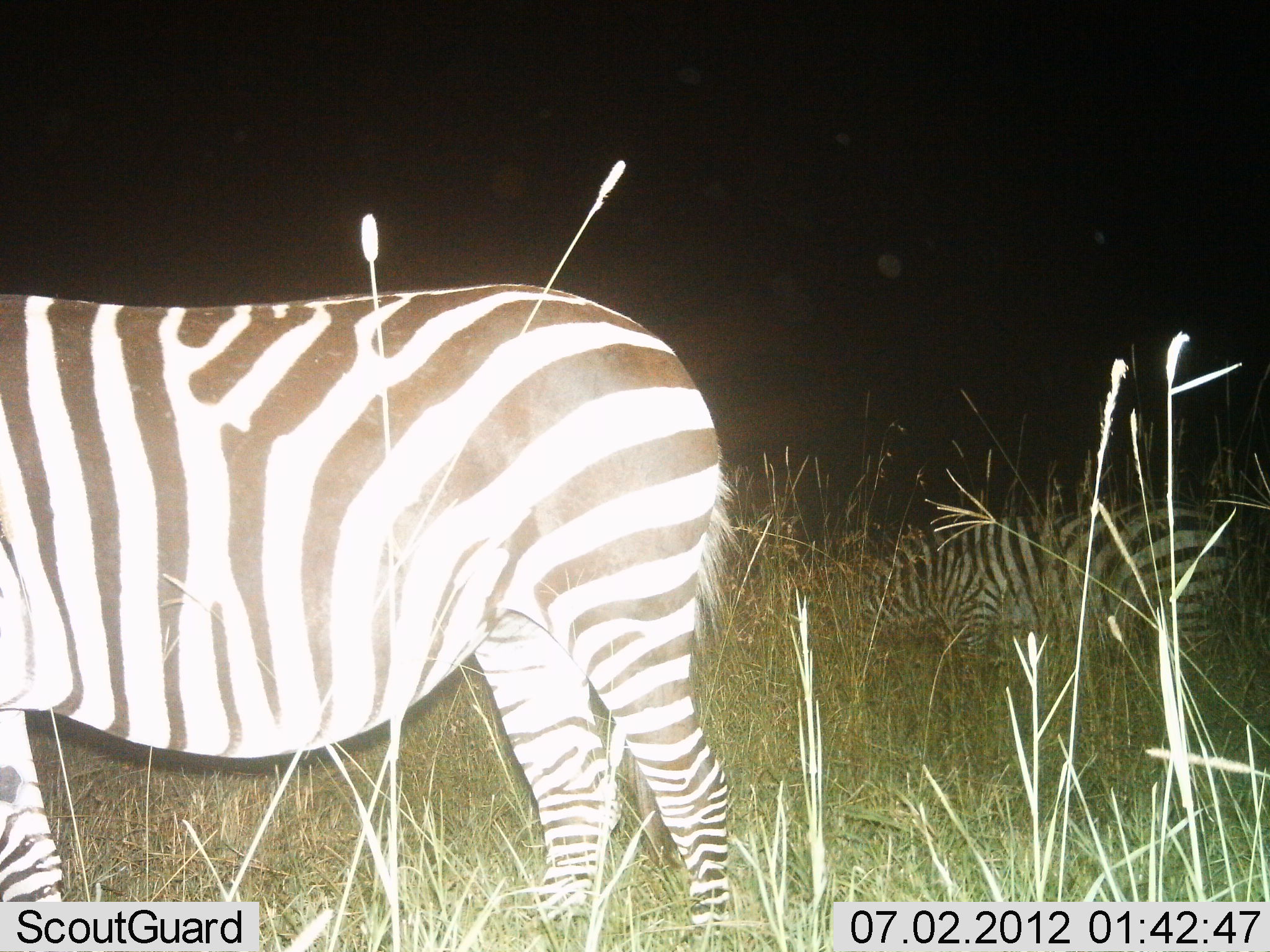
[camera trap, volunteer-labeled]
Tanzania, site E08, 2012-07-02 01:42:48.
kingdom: Animalia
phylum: Chordata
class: Mammalia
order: Perissodactyla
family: Equidae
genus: Equus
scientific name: Equus quagga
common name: plains zebra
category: zebra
Zebra (plains zebra) (Equus quagga), count 2. Behavior (volunteer vote fractions): standing 50%, resting 0%, moving 10%, interacting 0%. Young present (vote fraction): 0%. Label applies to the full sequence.